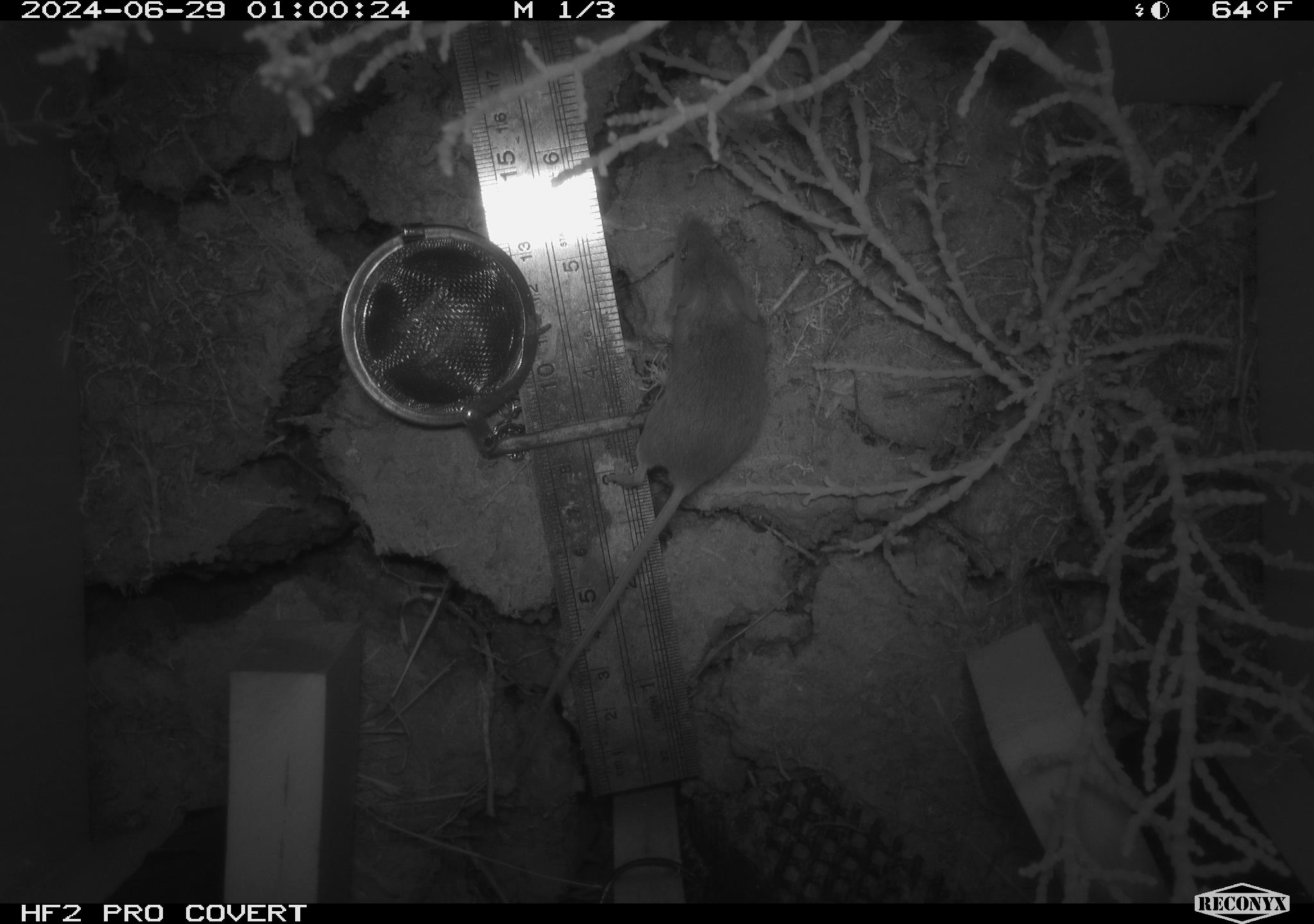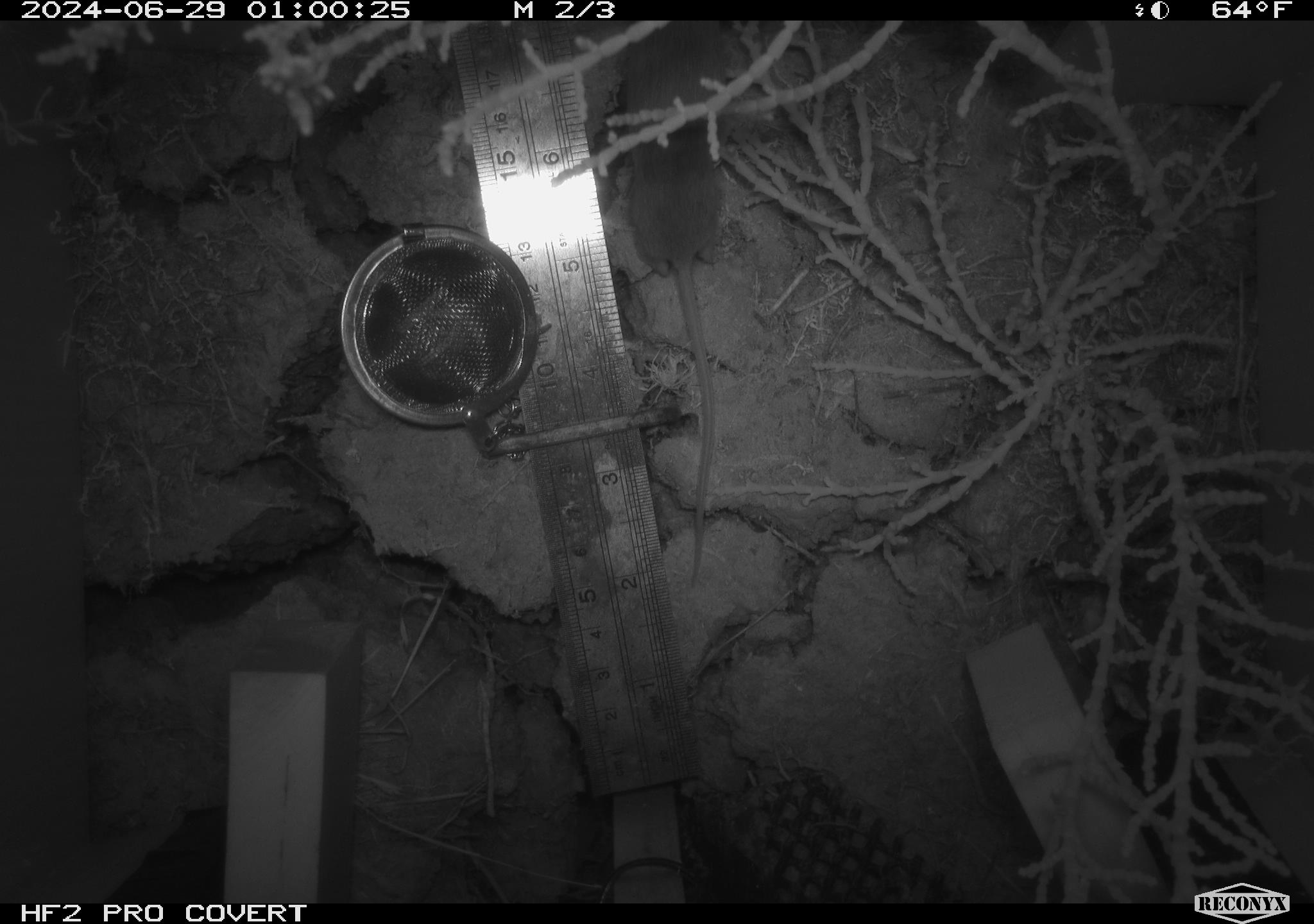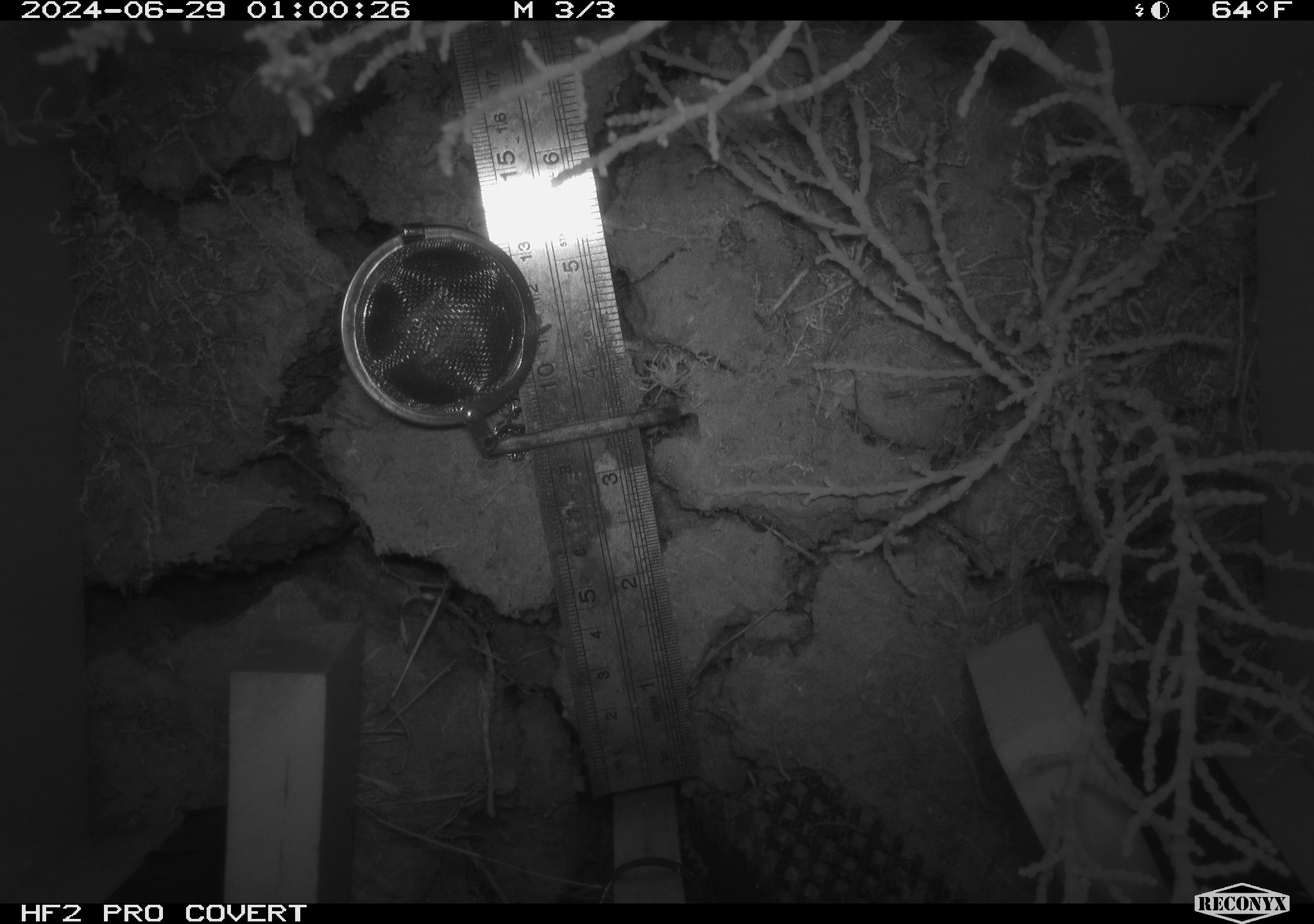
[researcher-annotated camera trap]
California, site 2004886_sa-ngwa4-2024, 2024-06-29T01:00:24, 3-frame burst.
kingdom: Animalia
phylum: Chordata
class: Mammalia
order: Rodentia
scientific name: Rodentia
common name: mouse species